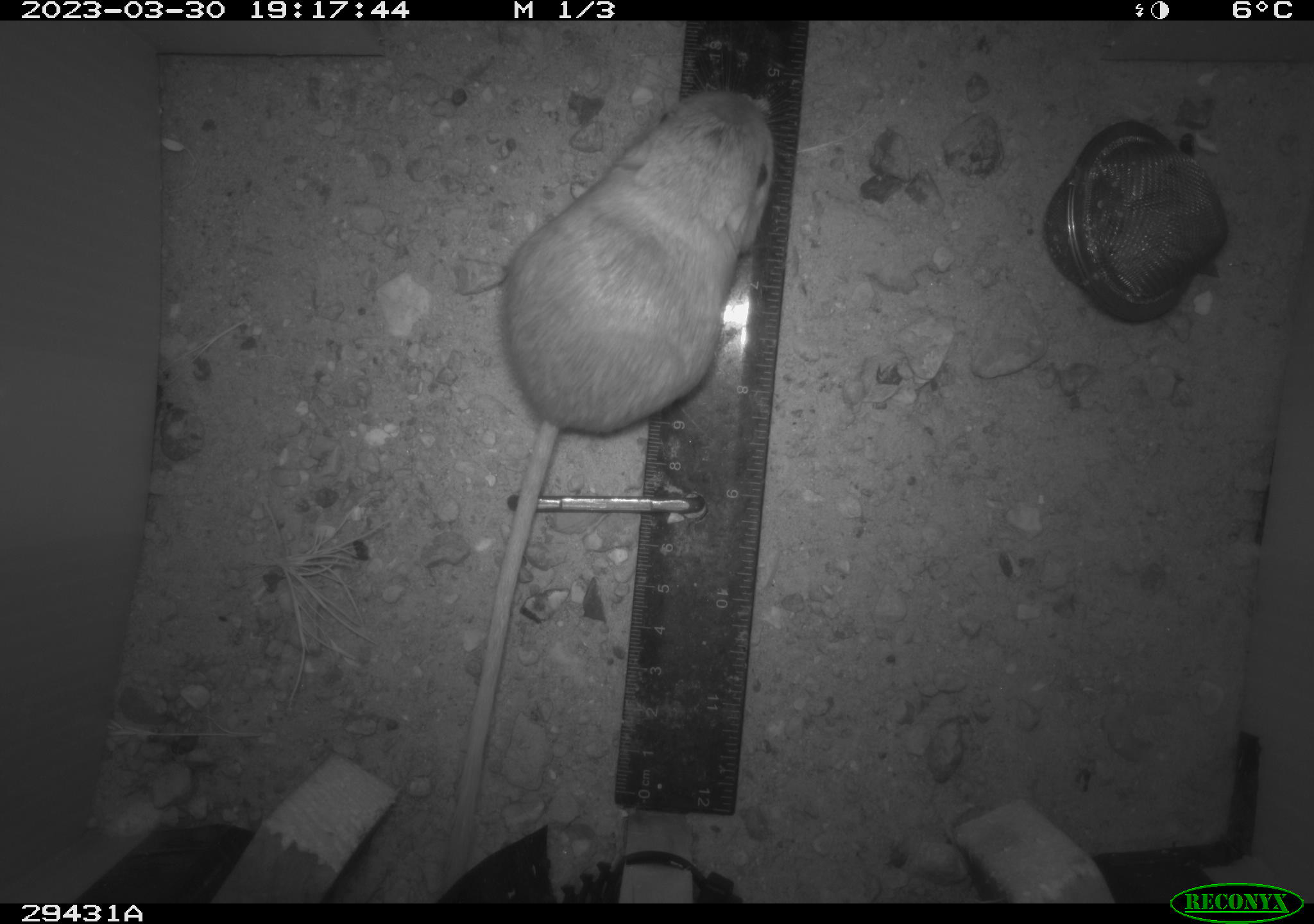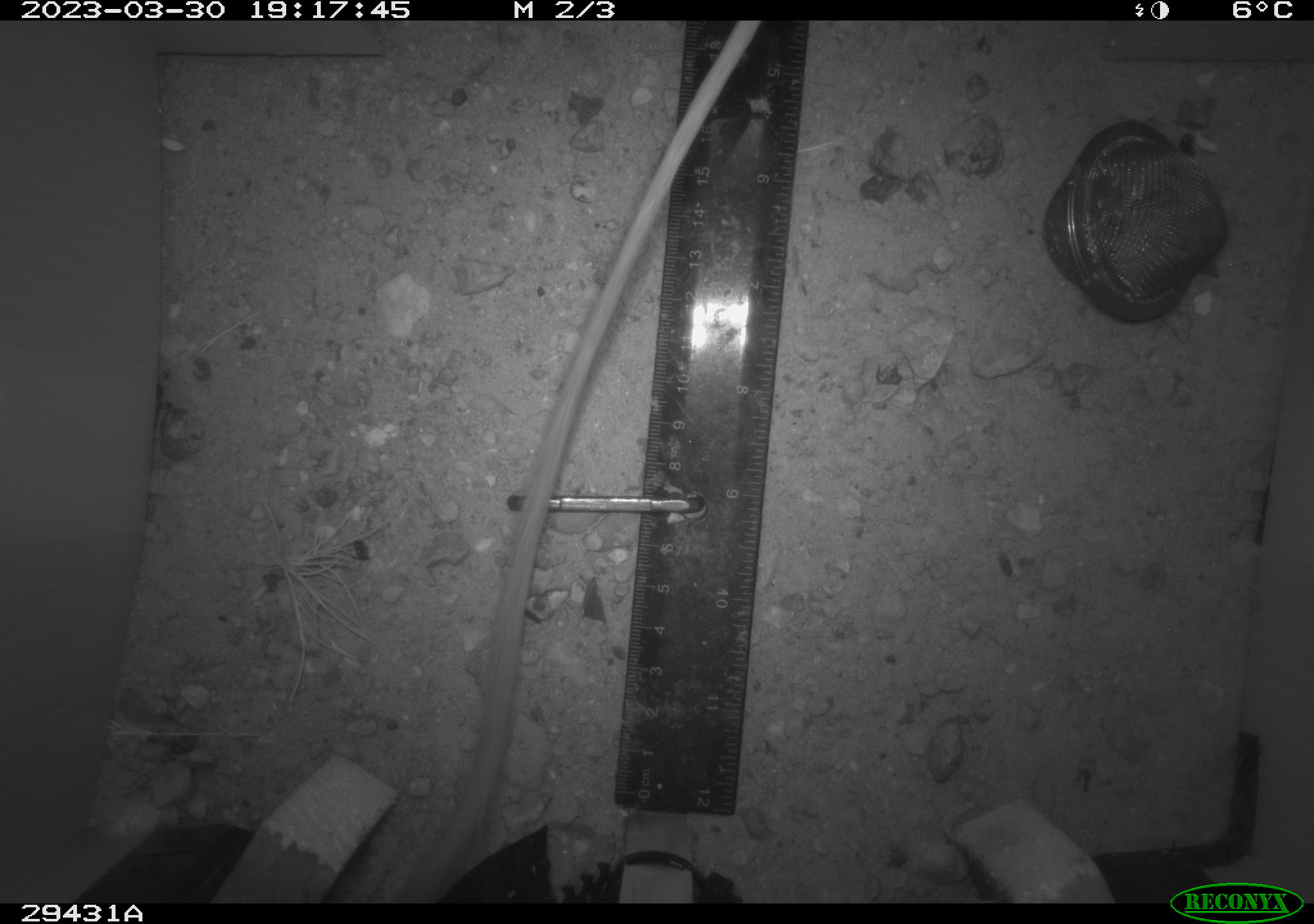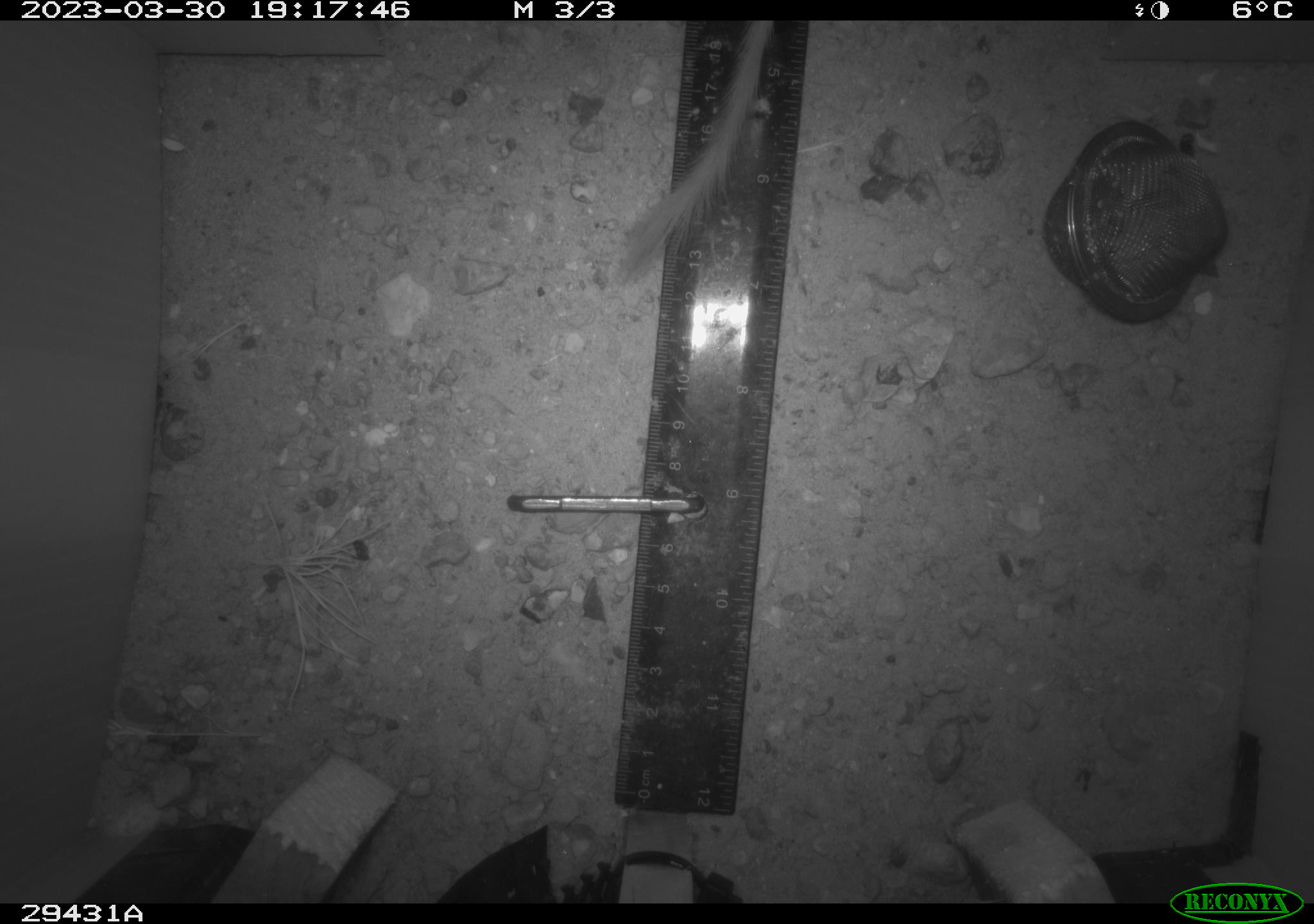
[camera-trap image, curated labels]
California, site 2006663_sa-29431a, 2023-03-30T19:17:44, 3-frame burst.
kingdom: Animalia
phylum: Chordata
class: Mammalia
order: Rodentia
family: Heteromyidae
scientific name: Heteromyidae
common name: kangaroo rats and pocket mice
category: heteromyidae family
Heteromyidae family (kangaroo rats and pocket mice) (Heteromyidae).